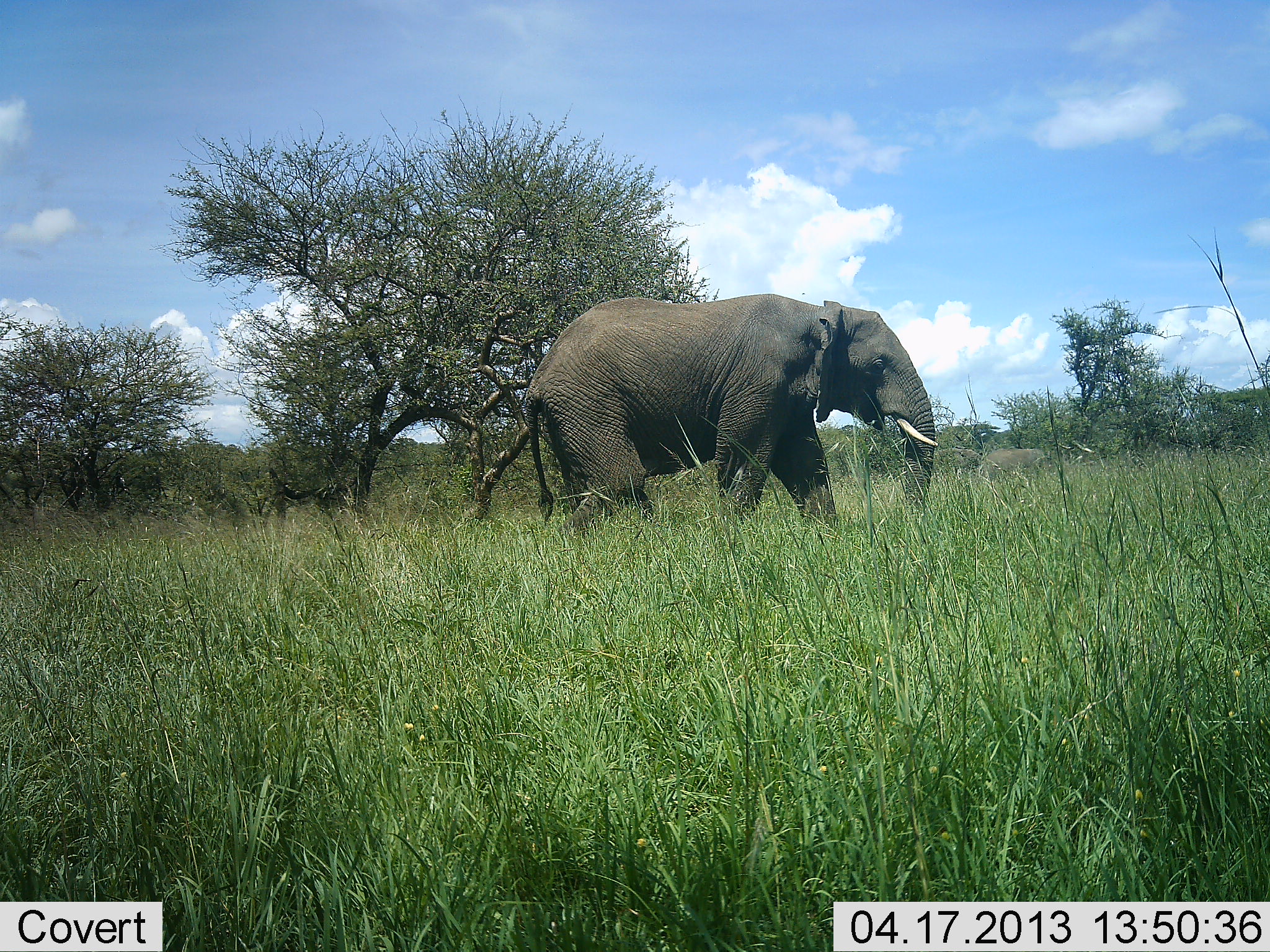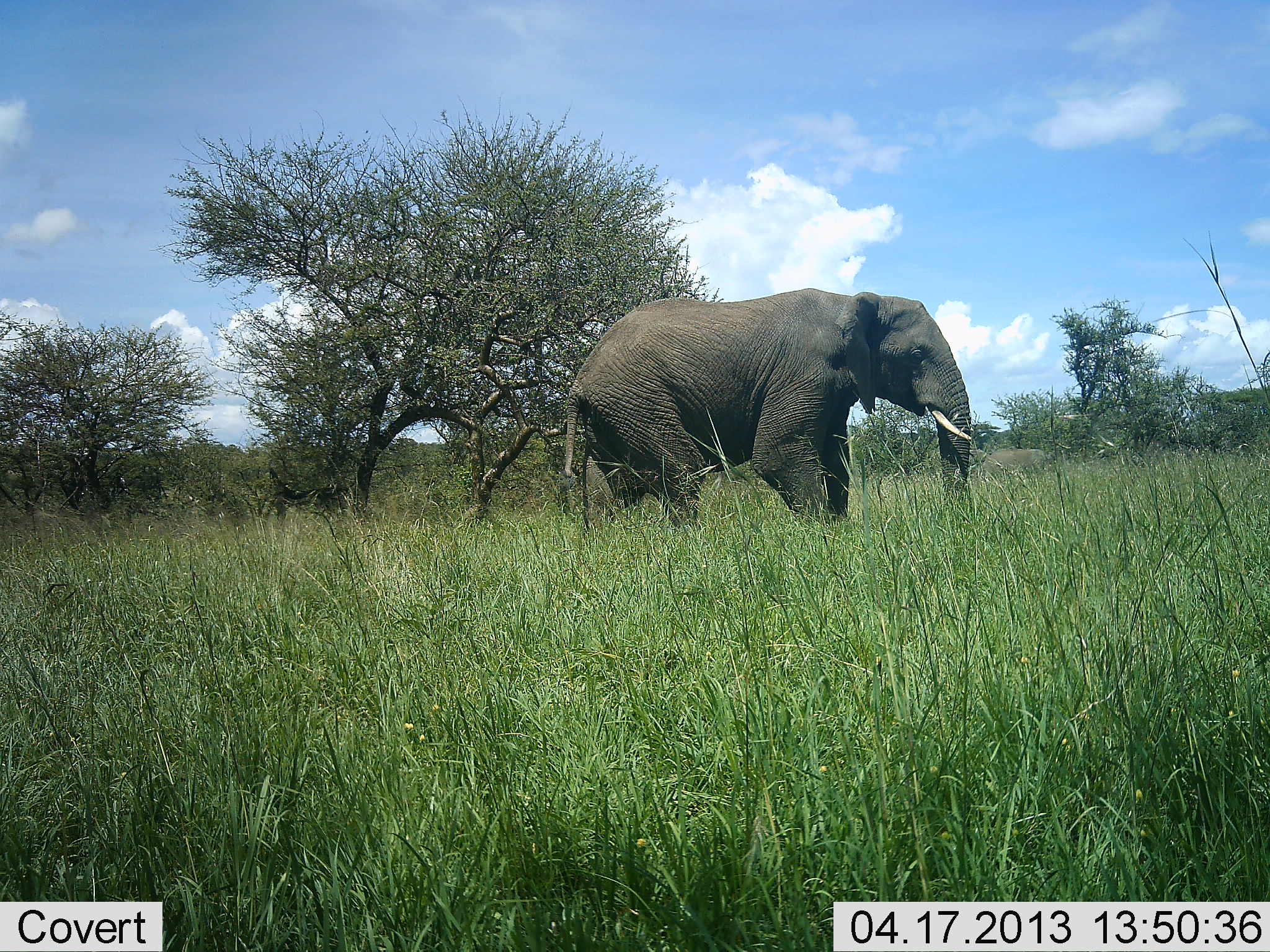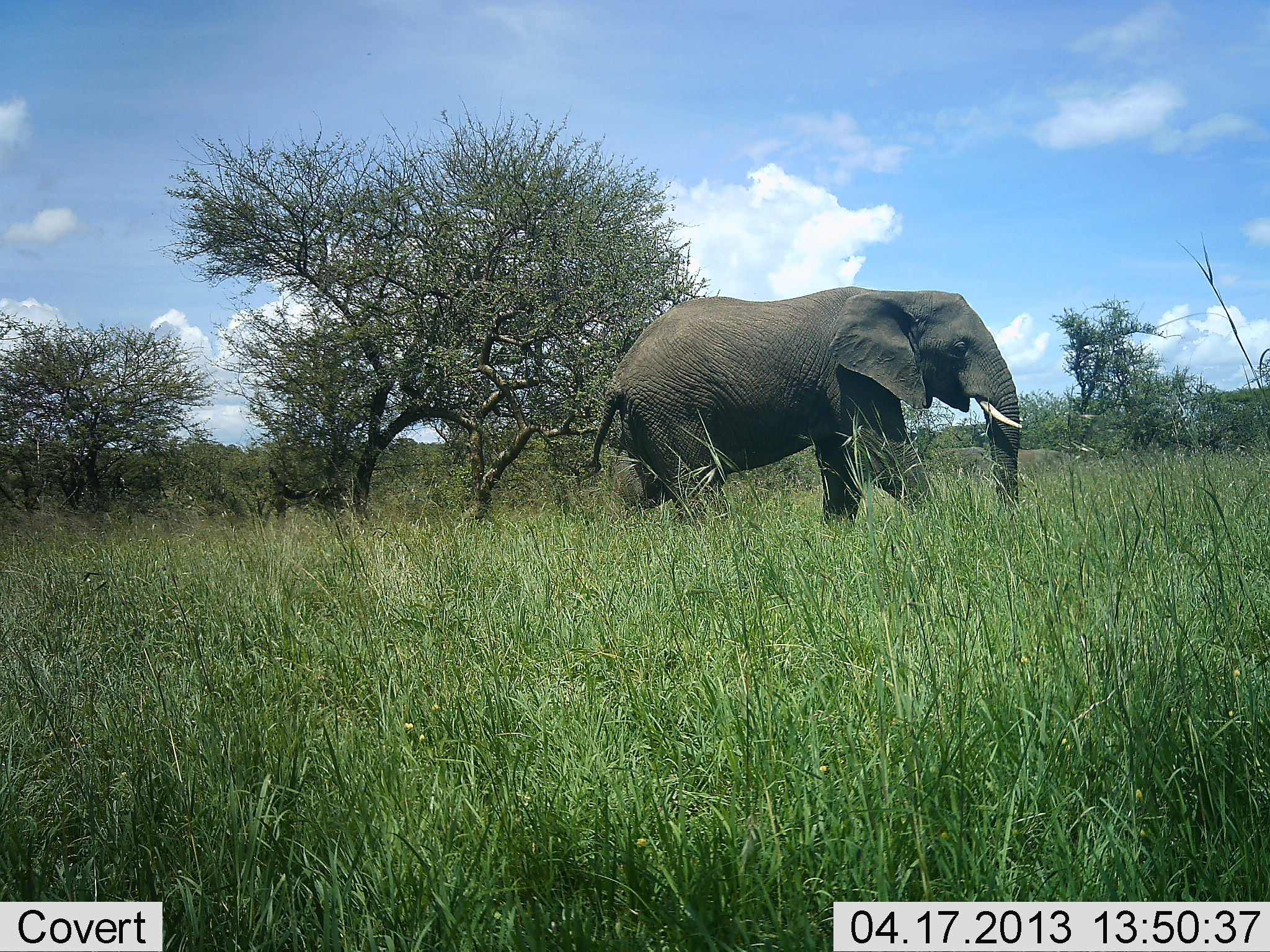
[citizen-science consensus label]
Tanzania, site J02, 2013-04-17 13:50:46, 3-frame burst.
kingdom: Animalia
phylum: Chordata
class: Mammalia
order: Proboscidea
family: Elephantidae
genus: Loxodonta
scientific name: Loxodonta africana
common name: african bush elephant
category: elephant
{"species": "elephant (african bush elephant) (Loxodonta africana)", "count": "1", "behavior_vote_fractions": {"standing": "9%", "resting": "0%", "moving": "94%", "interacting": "0%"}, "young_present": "0%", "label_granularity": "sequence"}